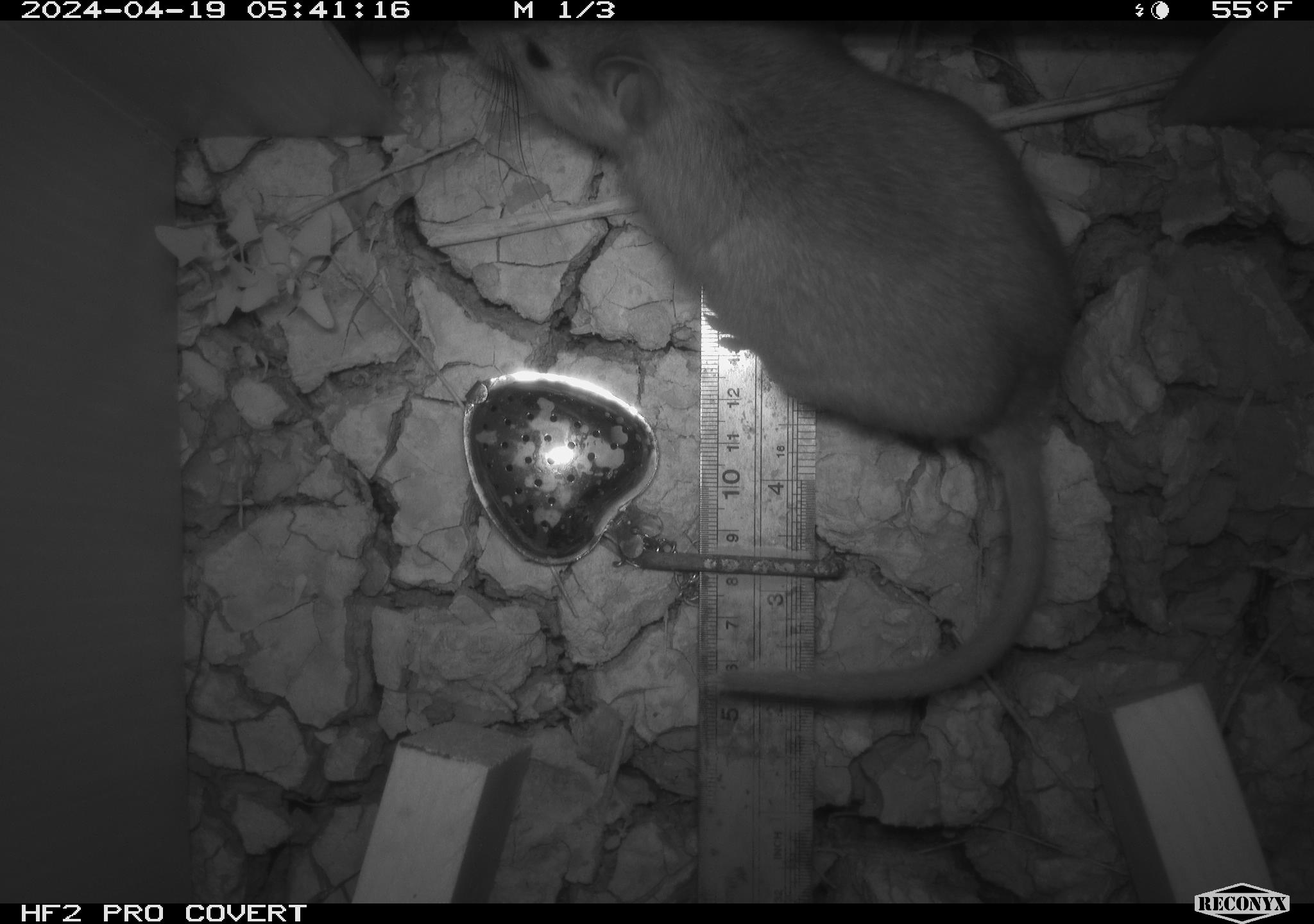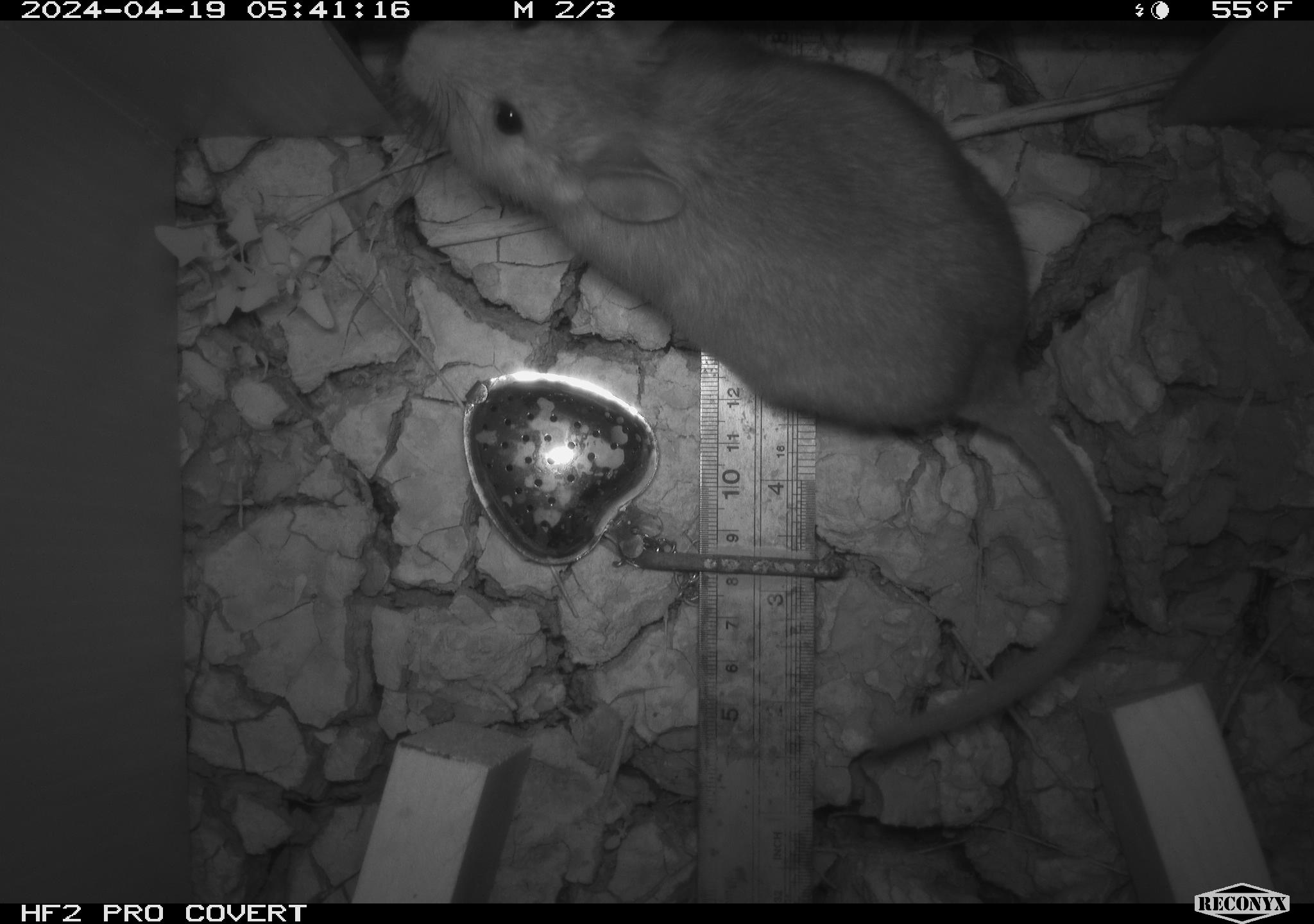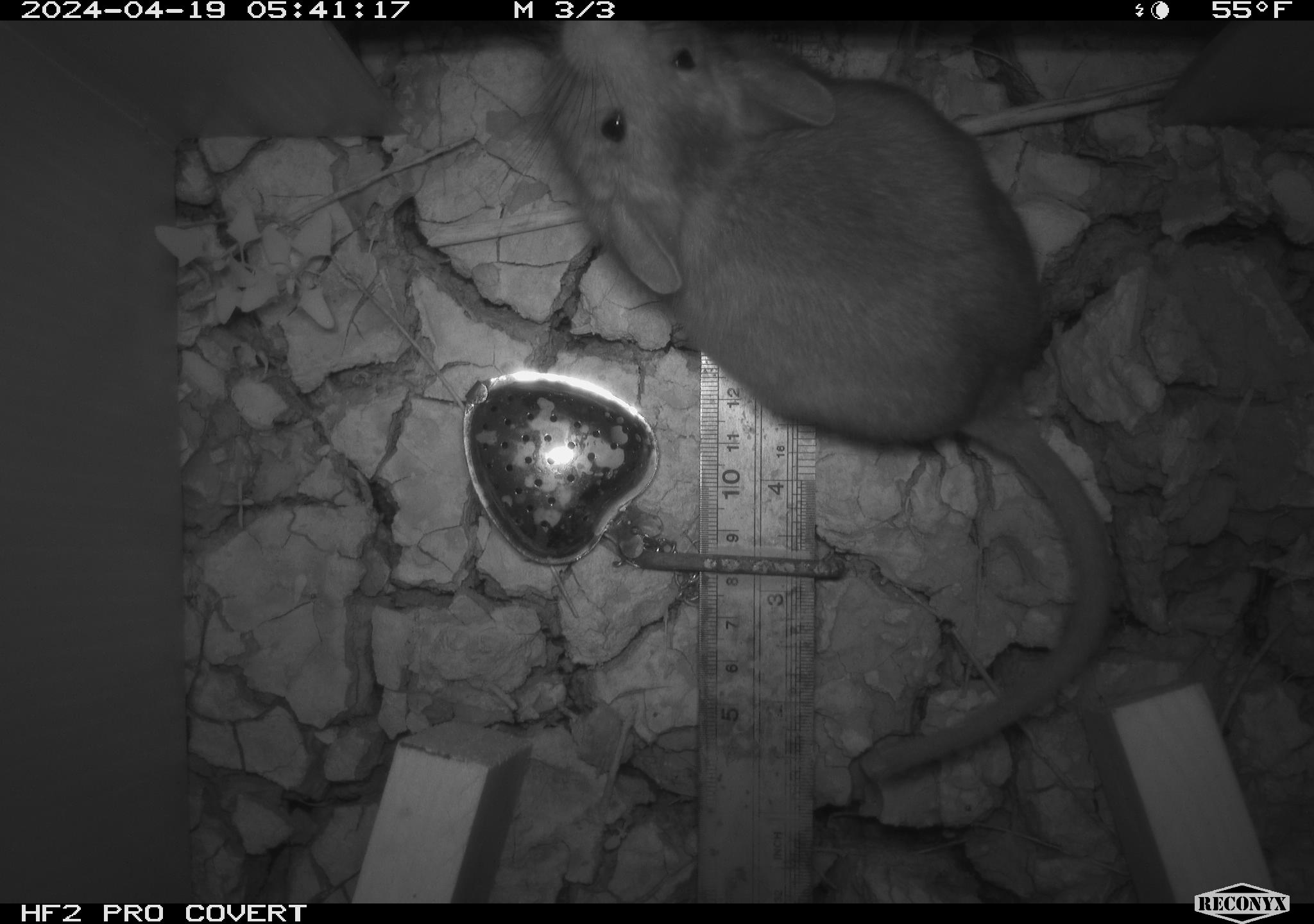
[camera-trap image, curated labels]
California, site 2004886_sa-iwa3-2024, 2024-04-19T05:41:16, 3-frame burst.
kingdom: Animalia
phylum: Chordata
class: Mammalia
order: Rodentia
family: Cricetidae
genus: Neotoma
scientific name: Neotoma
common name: pack rat or woodrat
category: neotoma species